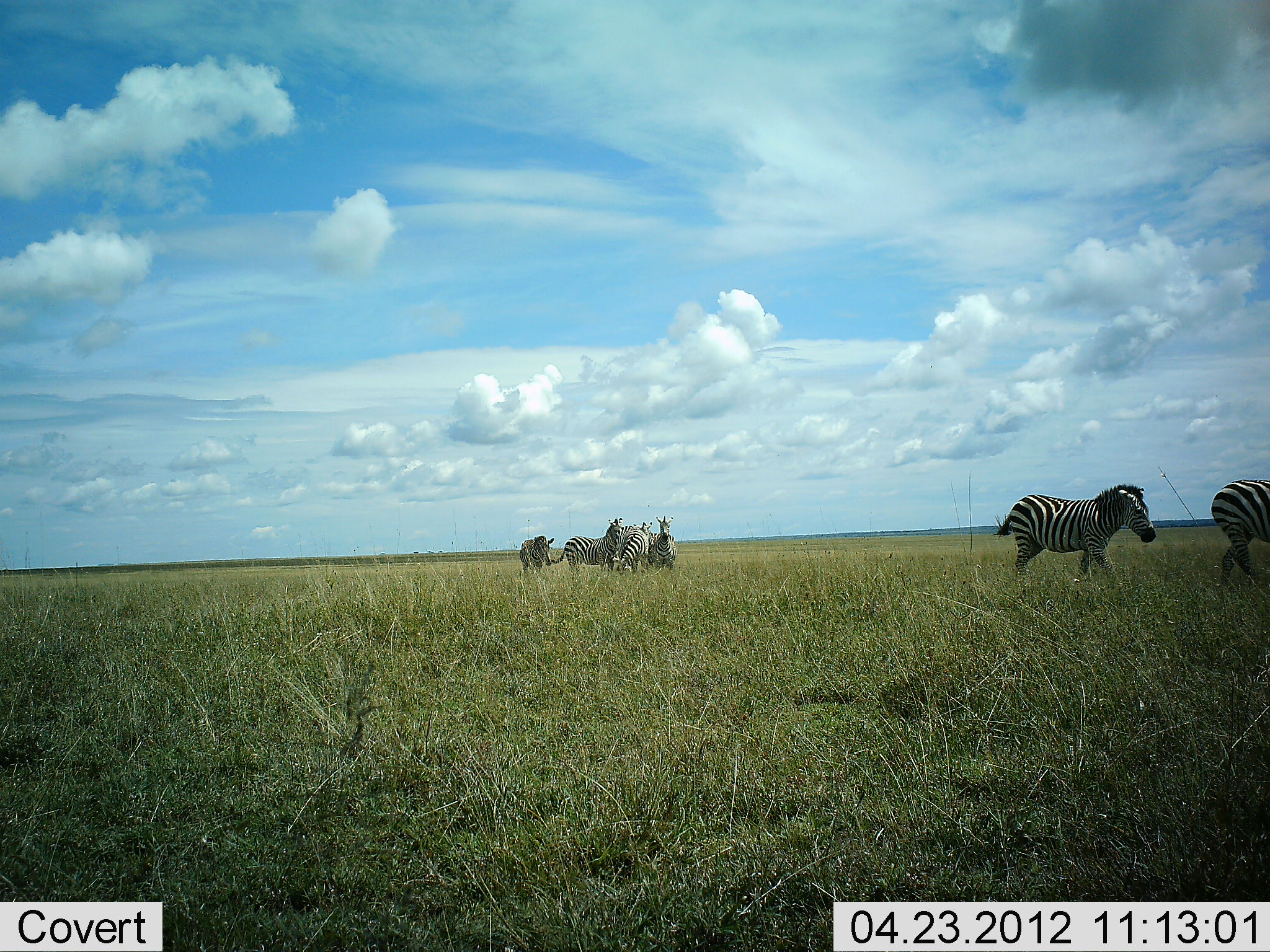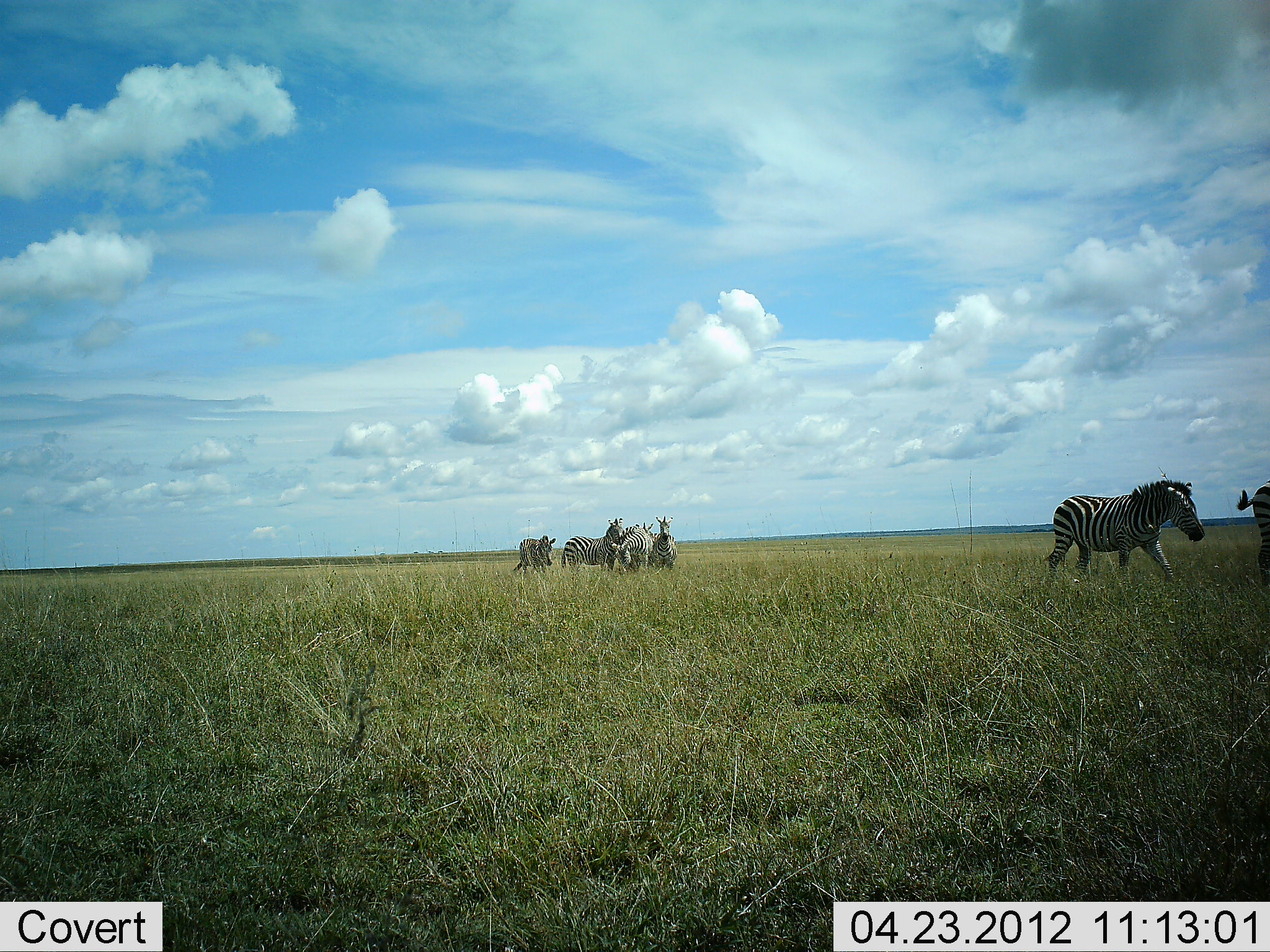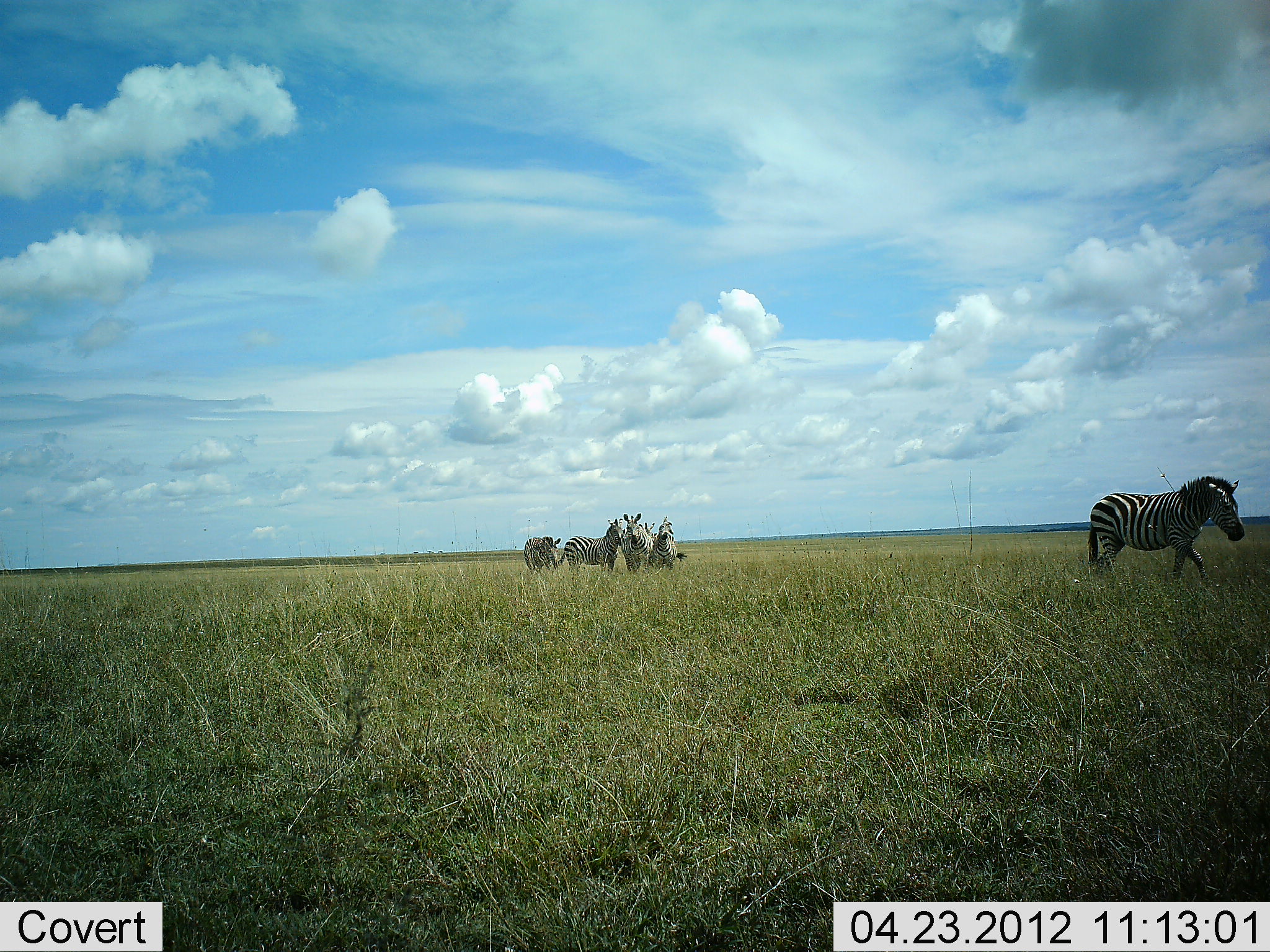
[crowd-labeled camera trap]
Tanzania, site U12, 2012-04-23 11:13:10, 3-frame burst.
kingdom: Animalia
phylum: Chordata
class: Mammalia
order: Perissodactyla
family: Equidae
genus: Equus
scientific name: Equus quagga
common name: plains zebra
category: zebra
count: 6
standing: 62%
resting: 0%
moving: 92%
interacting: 8%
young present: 4%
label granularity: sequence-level